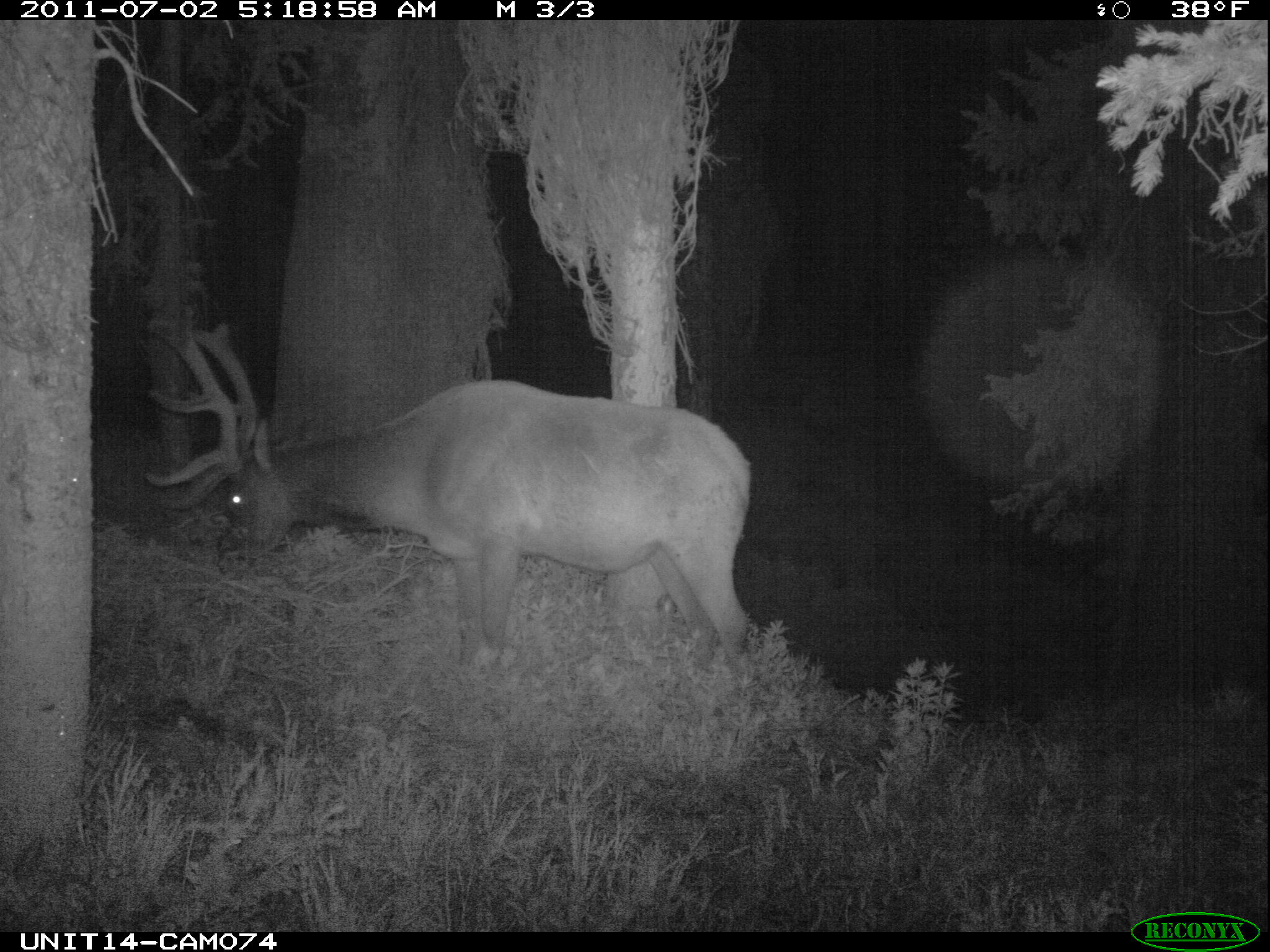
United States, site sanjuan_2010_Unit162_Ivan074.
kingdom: Animalia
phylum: Chordata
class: Mammalia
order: Artiodactyla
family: Cervidae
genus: Cervus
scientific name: Cervus elaphus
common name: red deer